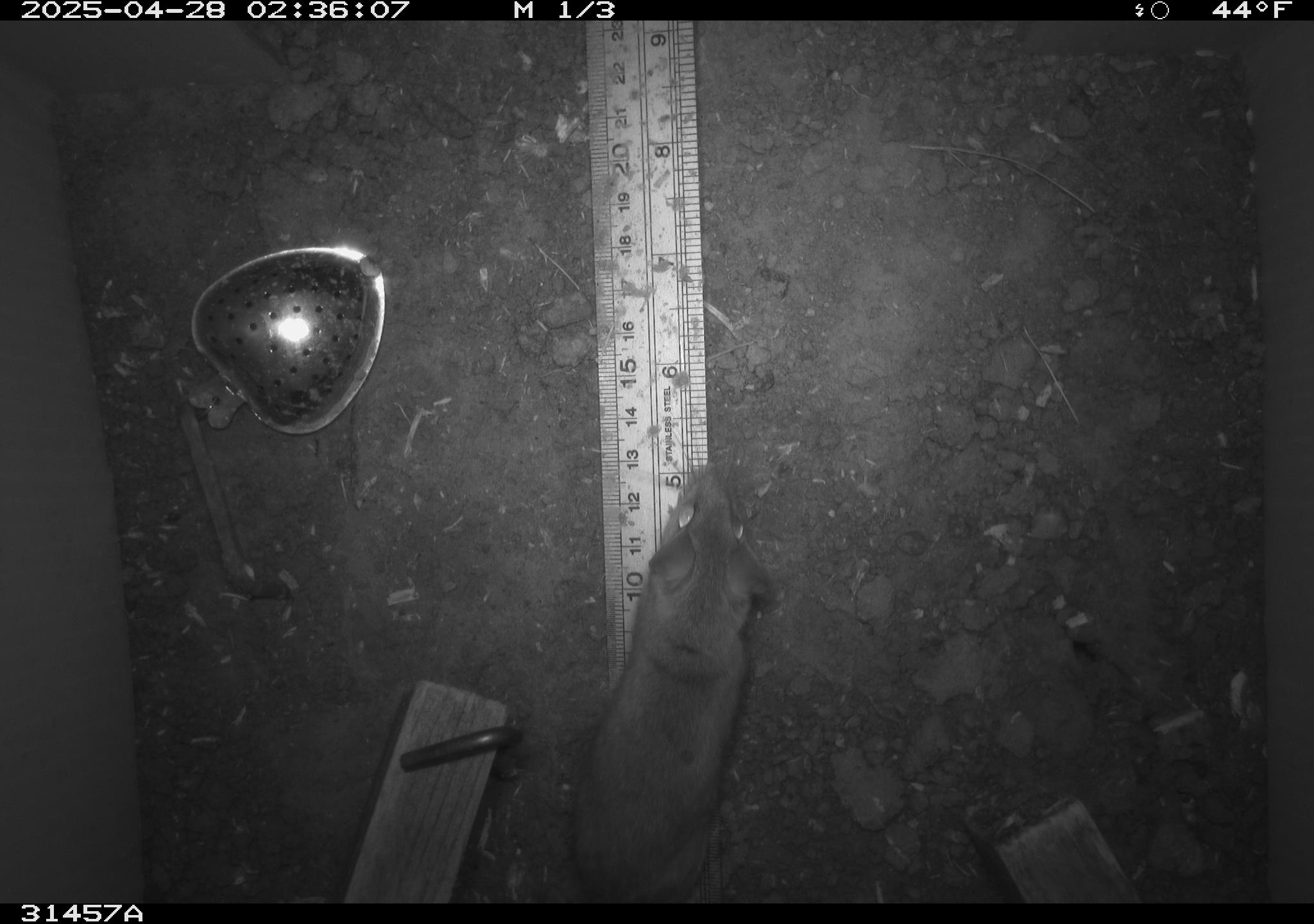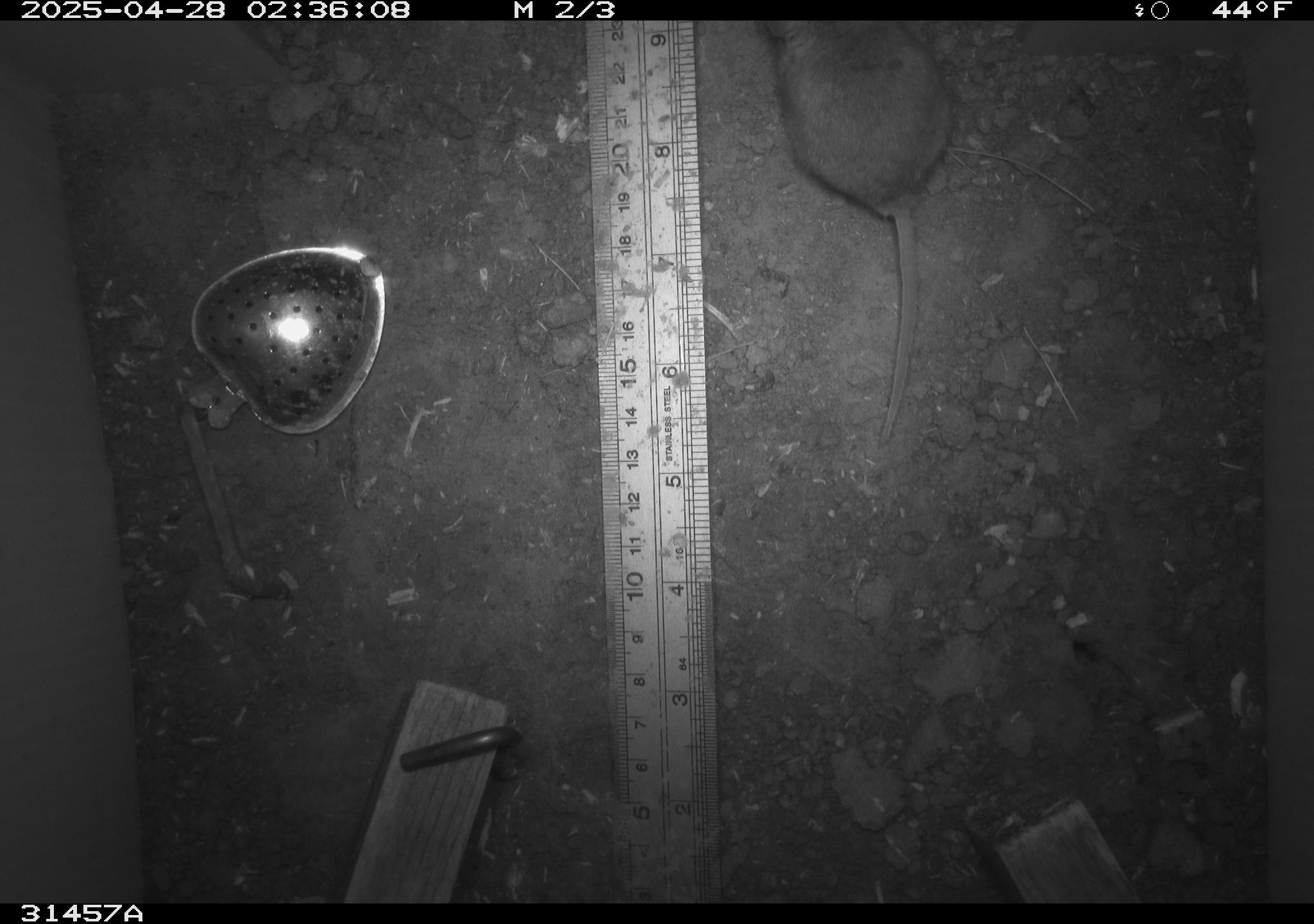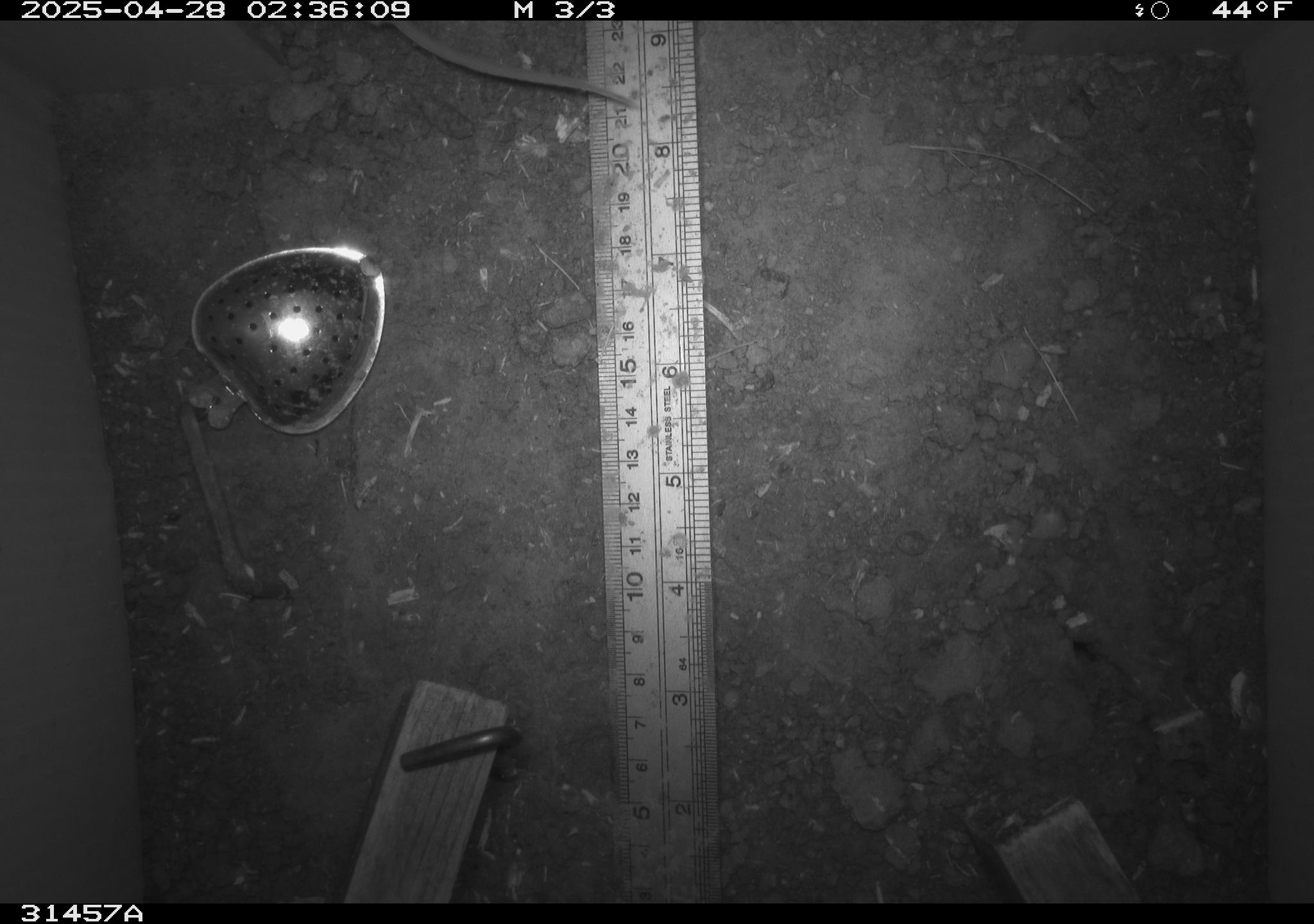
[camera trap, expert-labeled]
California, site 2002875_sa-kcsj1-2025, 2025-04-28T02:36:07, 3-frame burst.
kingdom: Animalia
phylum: Chordata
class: Mammalia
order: Rodentia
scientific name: Rodentia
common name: rodent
Rodent (Rodentia).